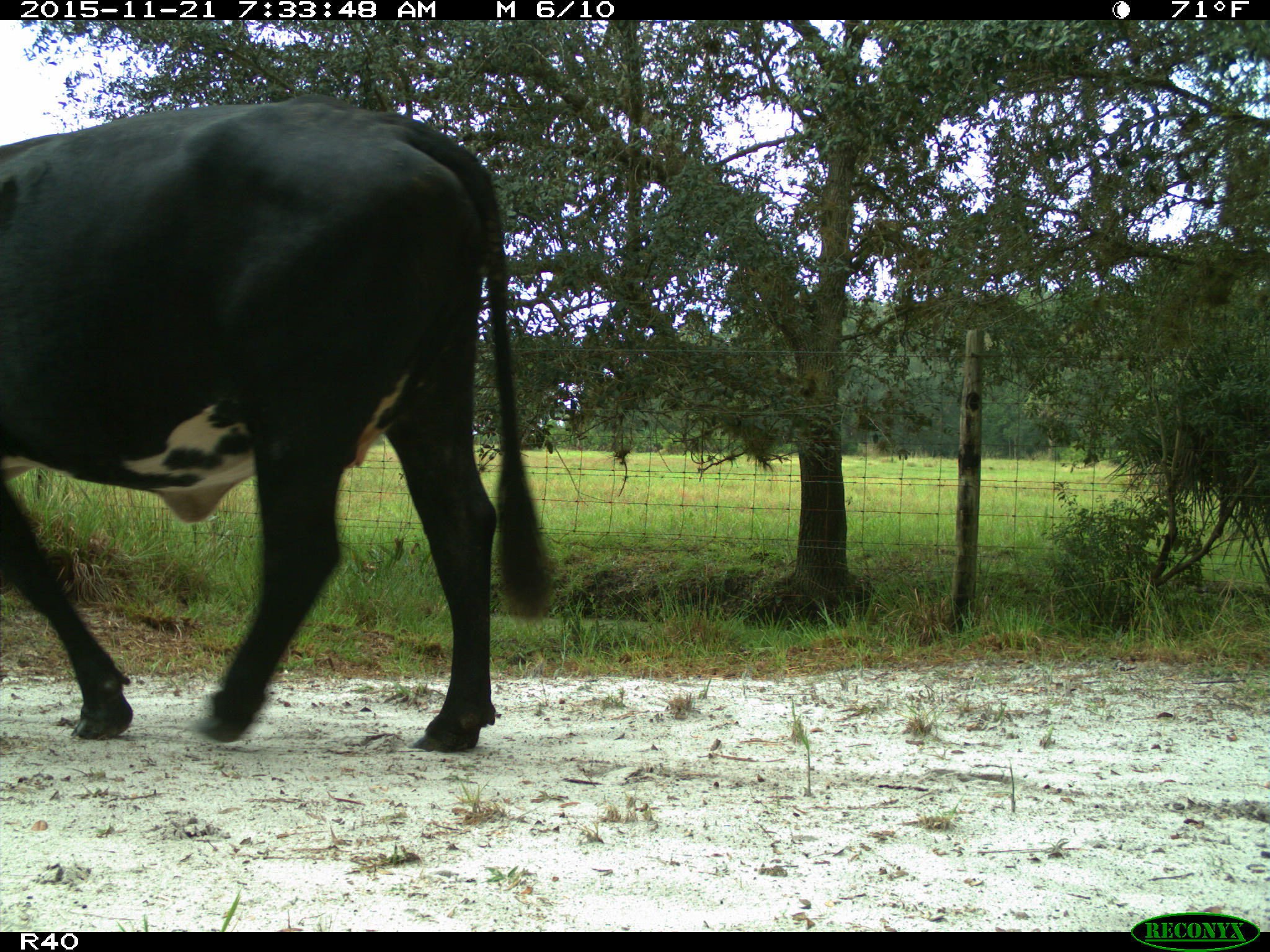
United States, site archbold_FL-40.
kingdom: Animalia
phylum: Chordata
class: Mammalia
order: Artiodactyla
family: Bovidae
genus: Bos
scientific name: Bos taurus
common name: domestic cow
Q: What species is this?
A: Bos taurus (domestic cow).